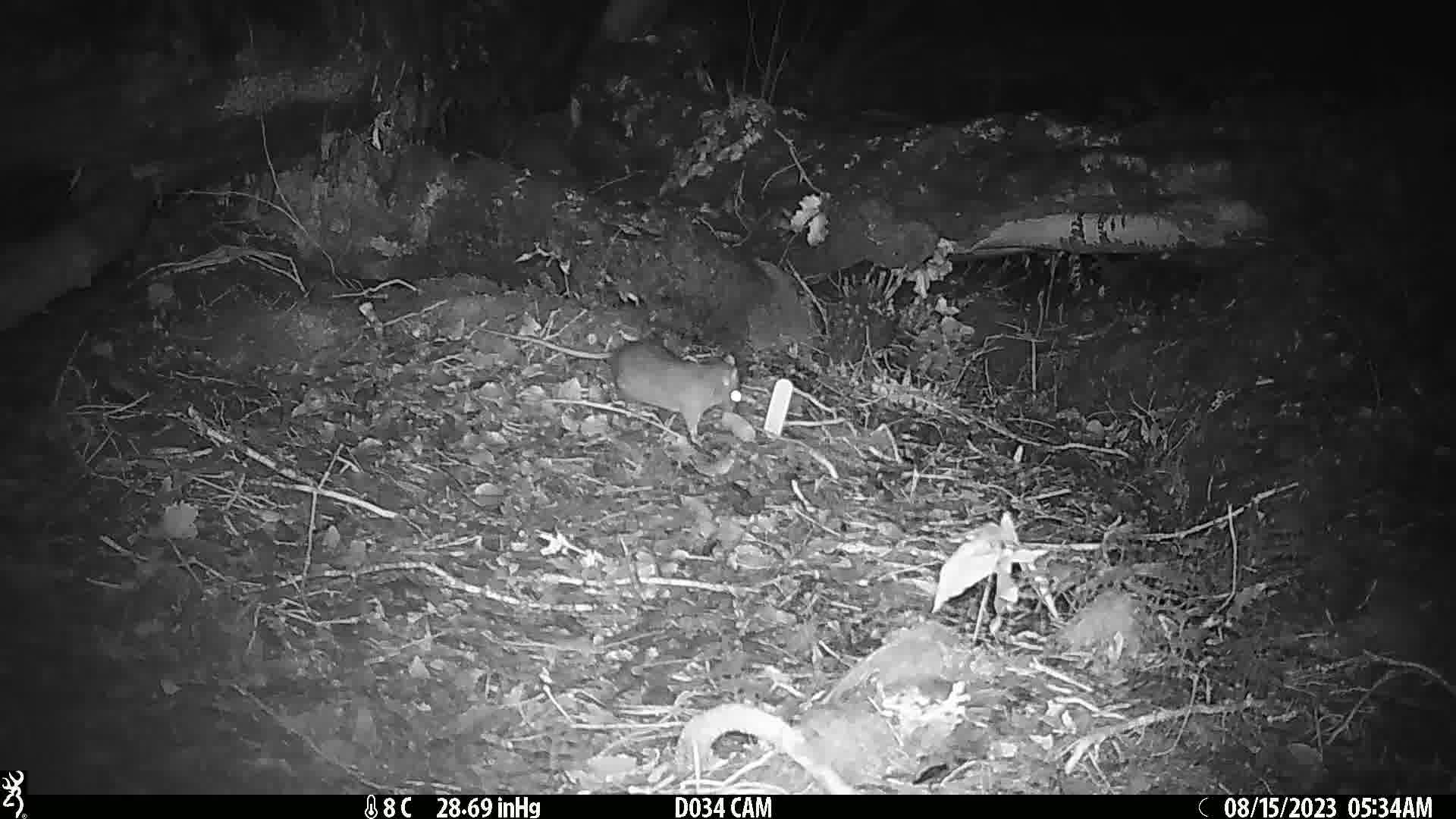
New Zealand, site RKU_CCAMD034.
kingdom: Animalia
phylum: Chordata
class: Mammalia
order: Rodentia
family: Muridae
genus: Rattus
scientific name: Rattus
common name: rat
Rat (Rattus).